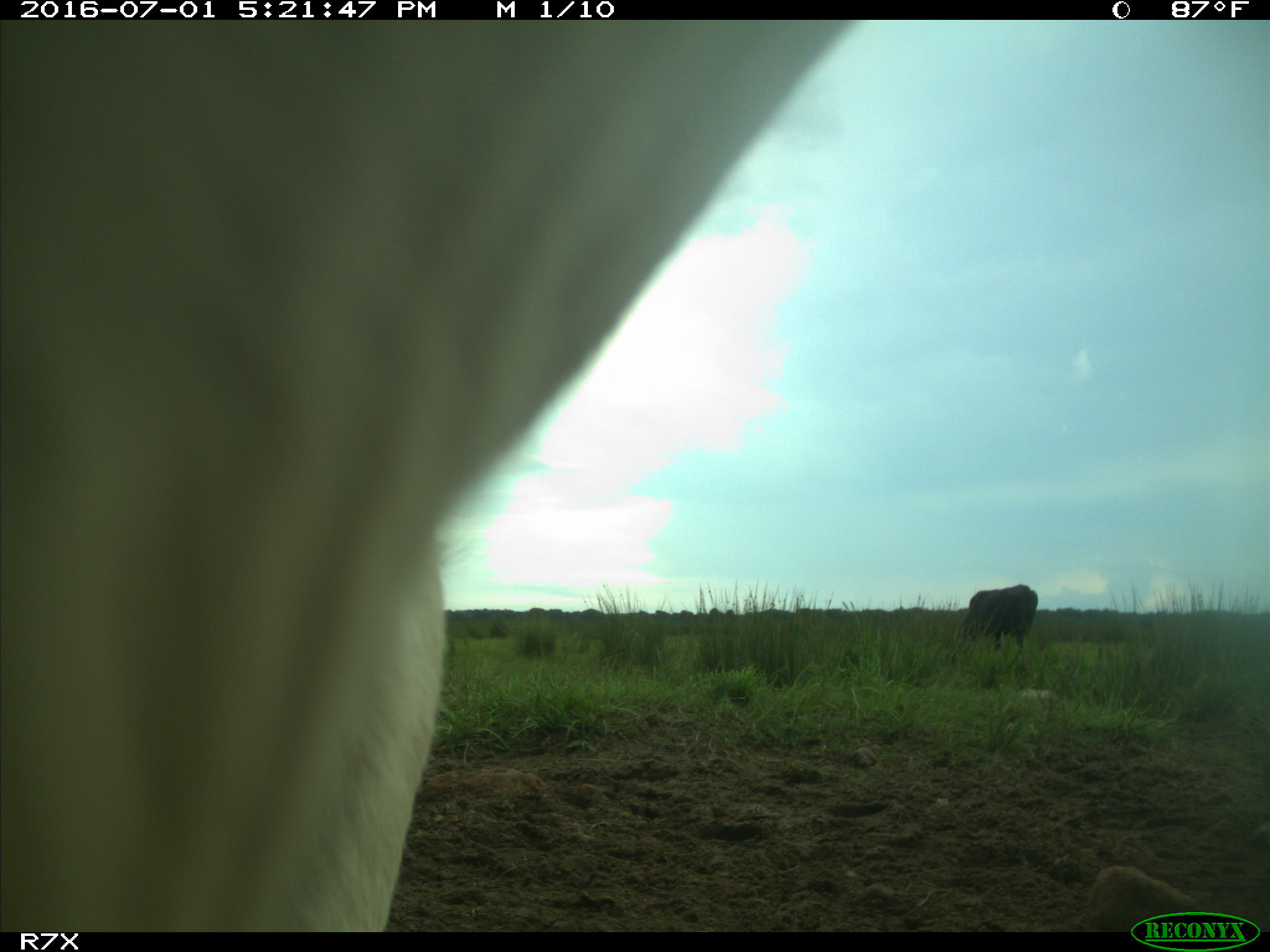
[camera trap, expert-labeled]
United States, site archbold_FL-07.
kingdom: Animalia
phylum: Chordata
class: Mammalia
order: Artiodactyla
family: Bovidae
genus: Bos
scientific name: Bos taurus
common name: domestic cow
Bos taurus (domestic cow).